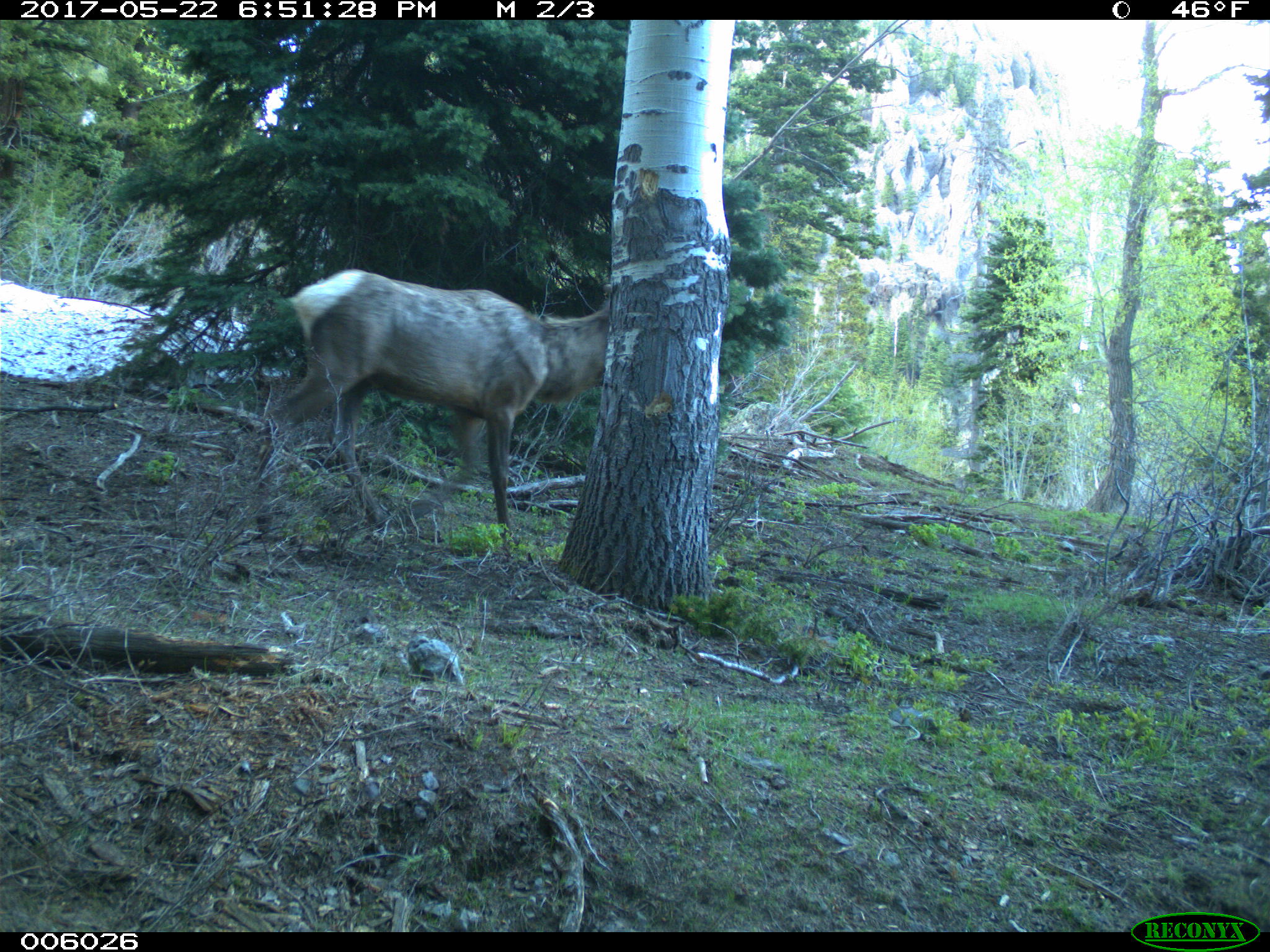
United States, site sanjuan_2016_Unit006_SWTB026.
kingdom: Animalia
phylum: Chordata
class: Mammalia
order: Artiodactyla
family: Cervidae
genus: Cervus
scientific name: Cervus elaphus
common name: red deer